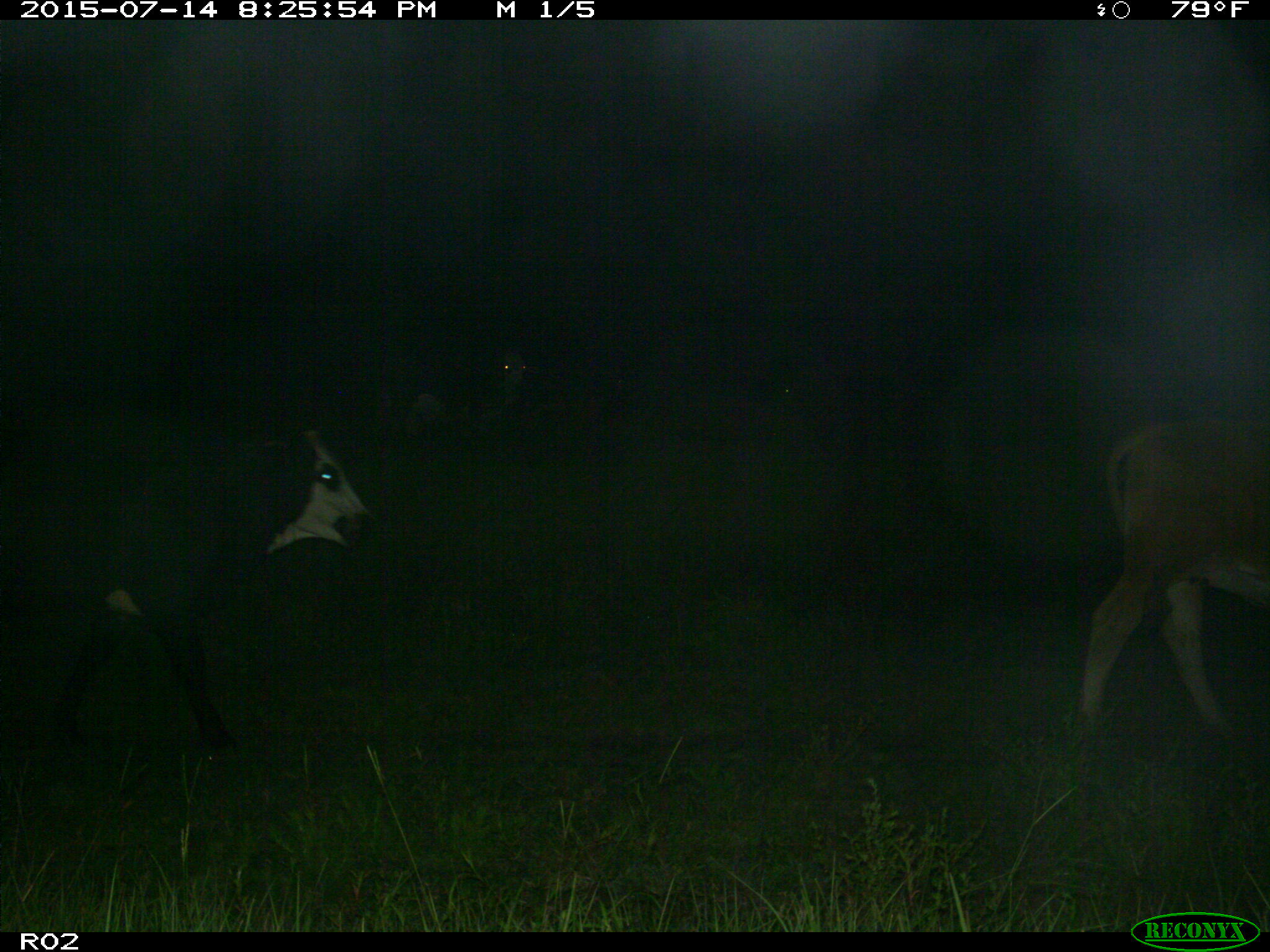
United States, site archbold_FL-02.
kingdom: Animalia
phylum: Chordata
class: Mammalia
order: Artiodactyla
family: Bovidae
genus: Bos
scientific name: Bos taurus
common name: domestic cow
Bos taurus (domestic cow).